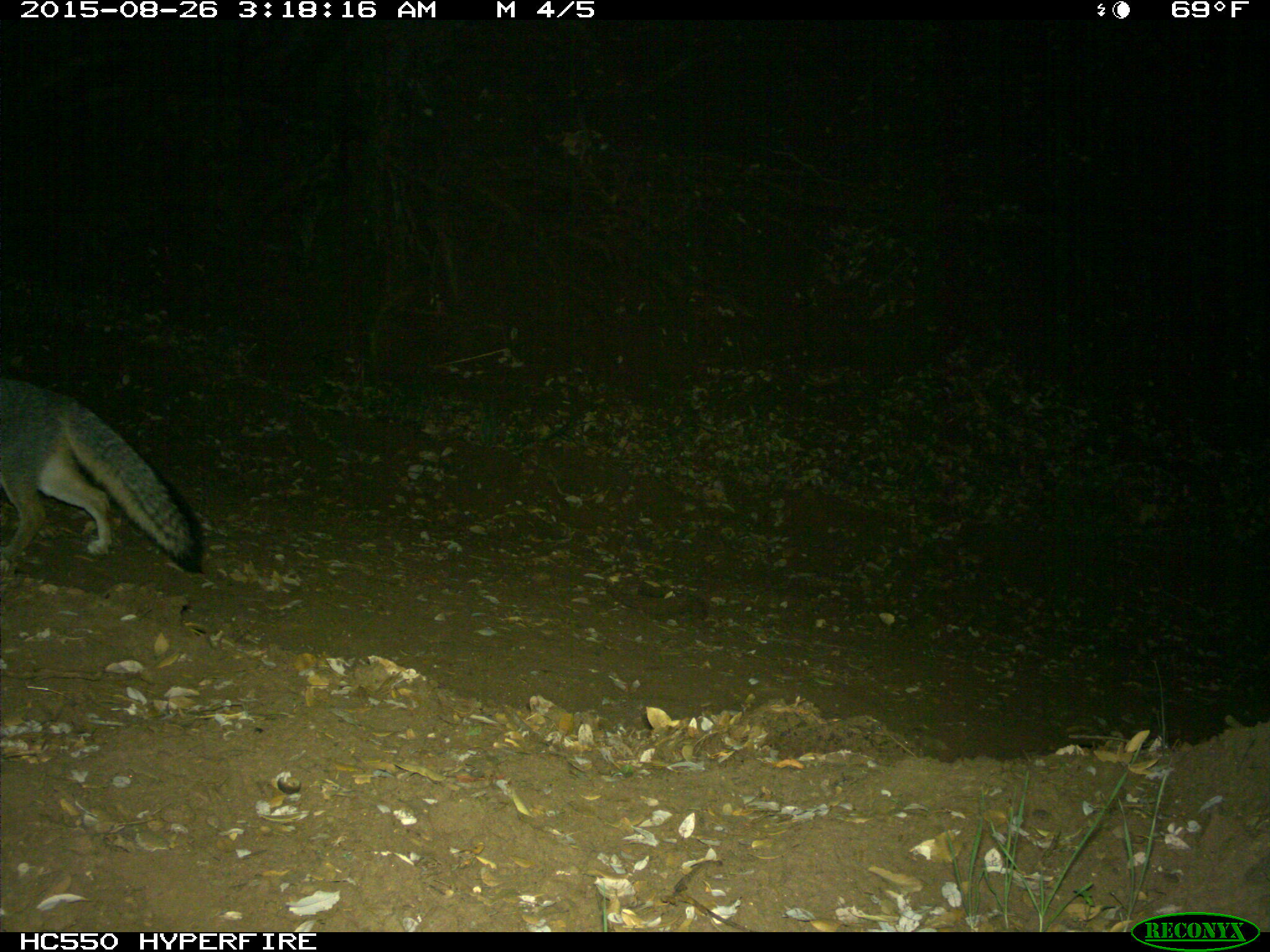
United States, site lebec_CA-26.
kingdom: Animalia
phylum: Chordata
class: Mammalia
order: Carnivora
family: Canidae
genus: Urocyon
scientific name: Urocyon cinereoargenteus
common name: gray fox